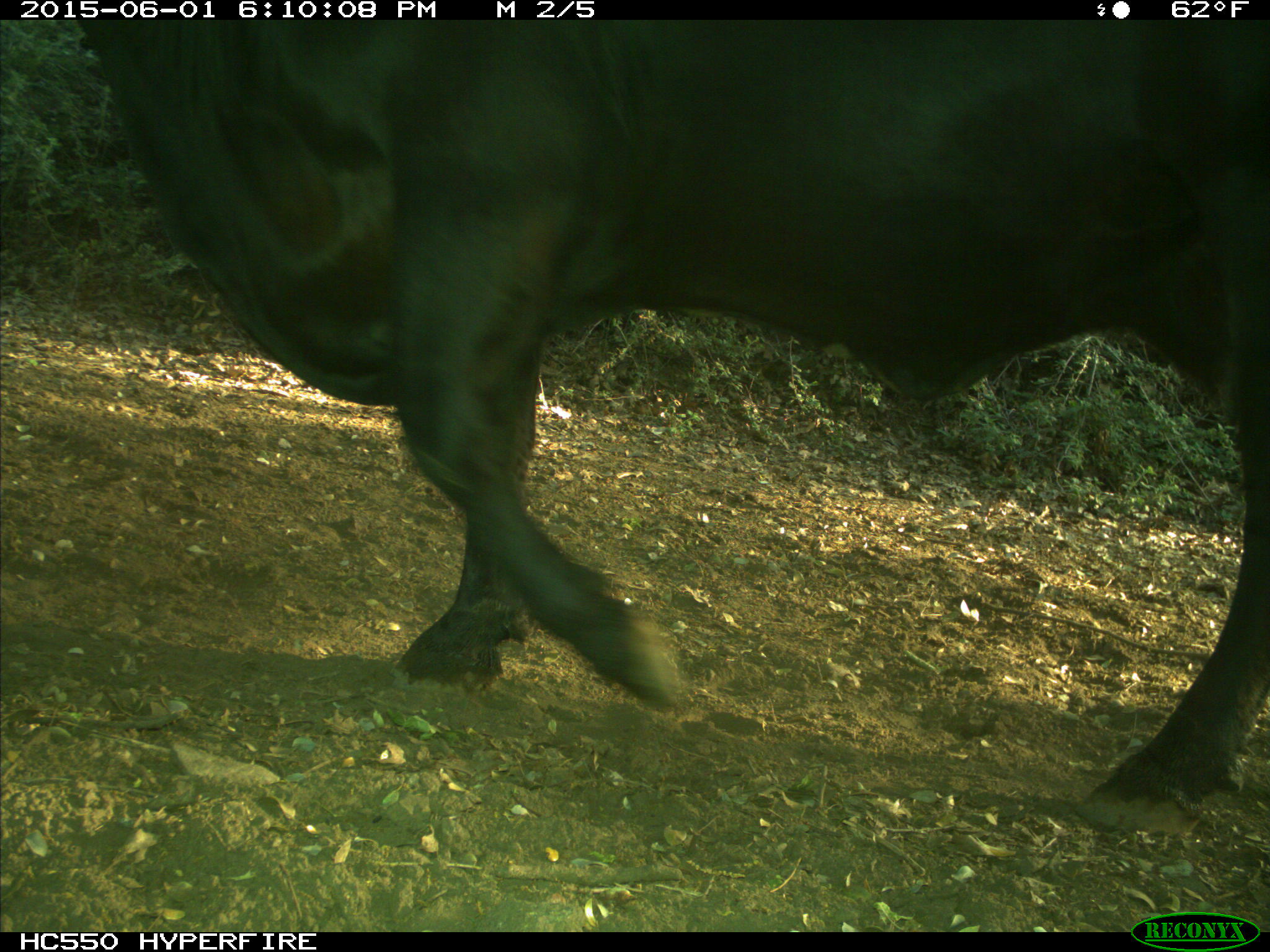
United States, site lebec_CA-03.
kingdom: Animalia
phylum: Chordata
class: Mammalia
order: Artiodactyla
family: Bovidae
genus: Bos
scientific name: Bos taurus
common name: domestic cow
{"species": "Bos taurus (domestic cow)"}